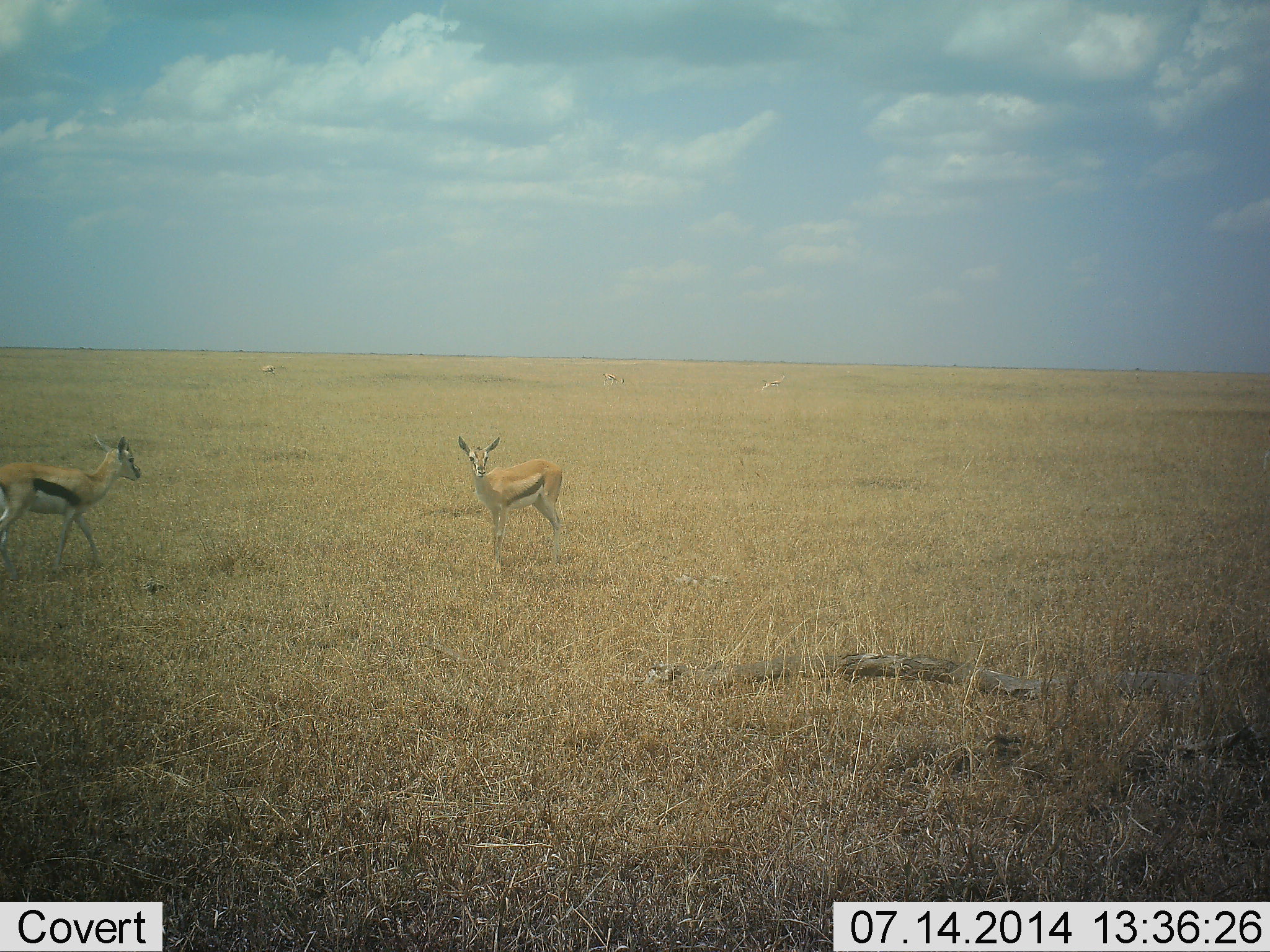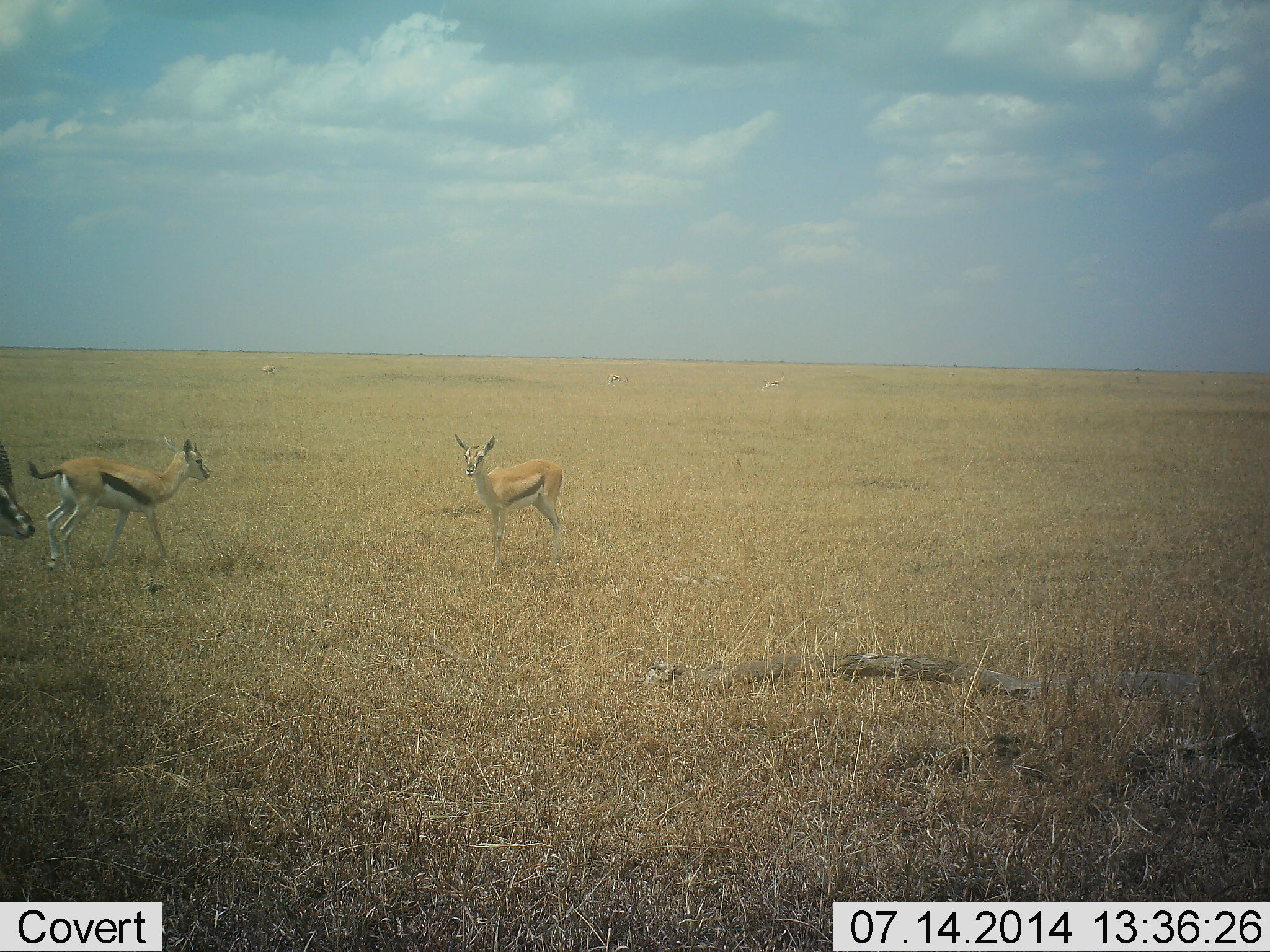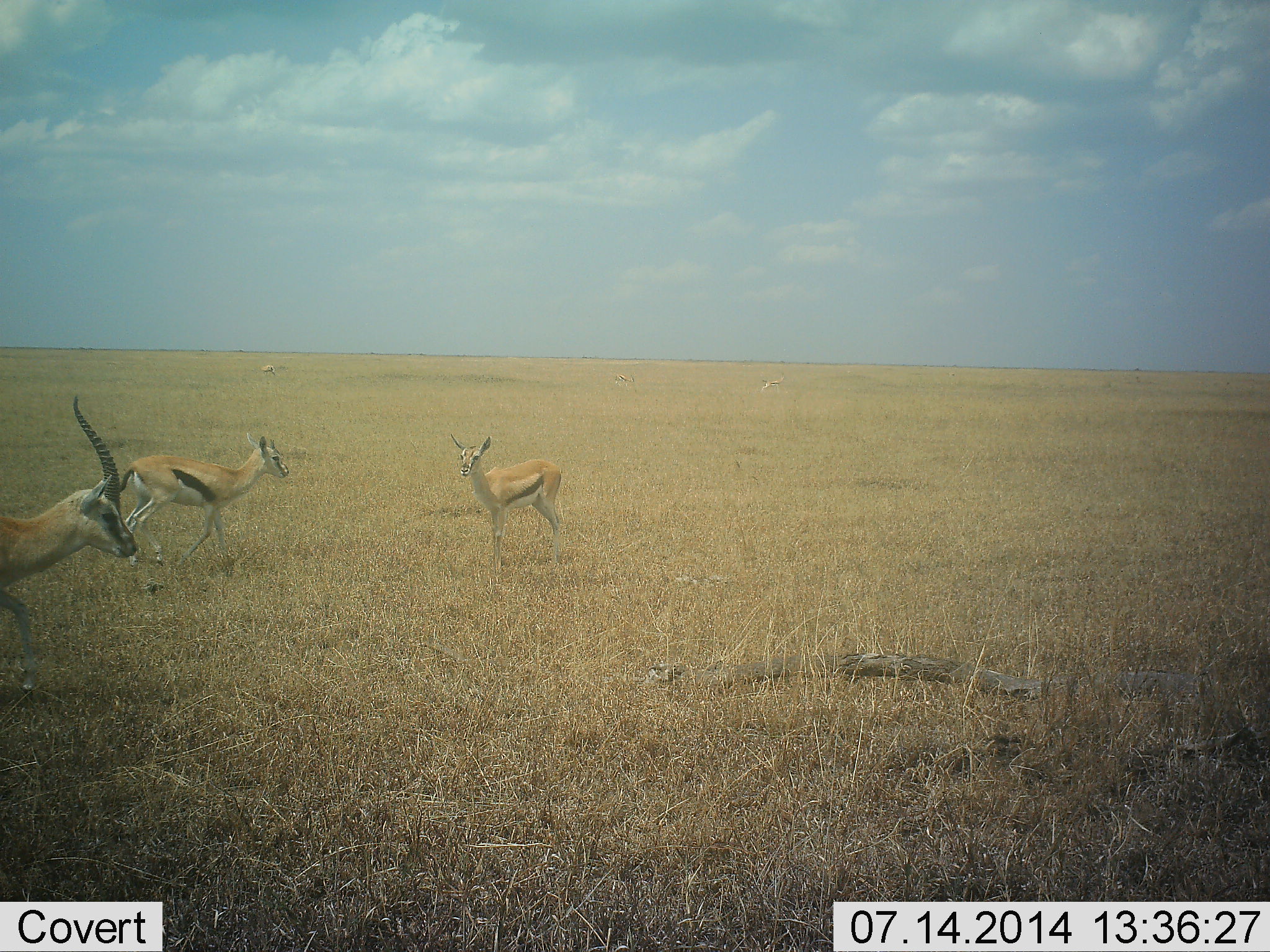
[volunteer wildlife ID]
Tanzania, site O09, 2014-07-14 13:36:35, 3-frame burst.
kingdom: Animalia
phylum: Chordata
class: Mammalia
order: Artiodactyla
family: Bovidae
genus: Eudorcas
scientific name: Eudorcas thomsonii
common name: thomson's gazelle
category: gazellethomsons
Gazellethomsons (thomson's gazelle) (Eudorcas thomsonii), count 3. Behavior (volunteer vote fractions): standing 64%, resting 0%, moving 100%, interacting 0%. Young present (vote fraction): 9%. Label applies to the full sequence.